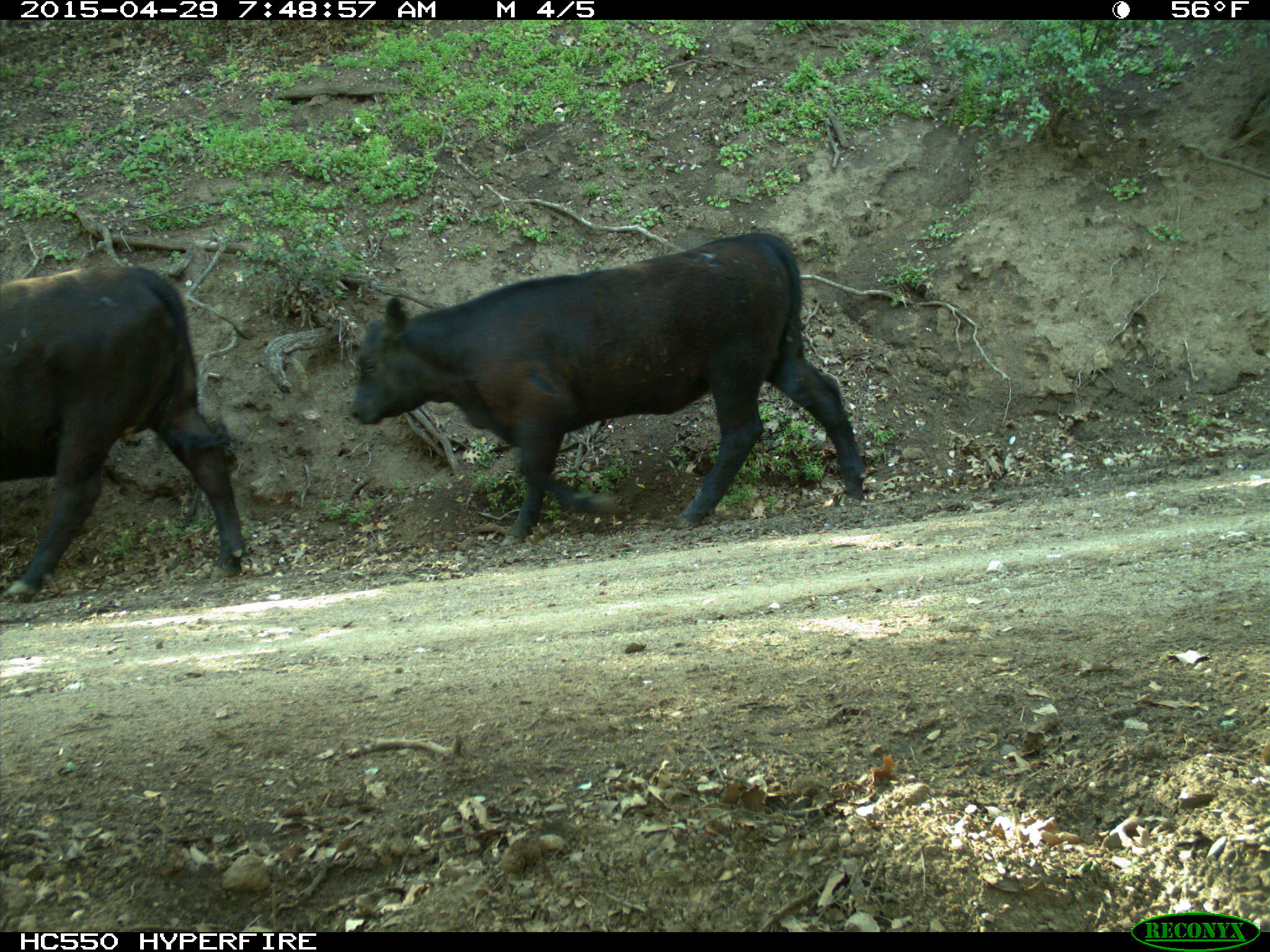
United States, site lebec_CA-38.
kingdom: Animalia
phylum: Chordata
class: Mammalia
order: Artiodactyla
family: Bovidae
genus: Bos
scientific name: Bos taurus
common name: domestic cow